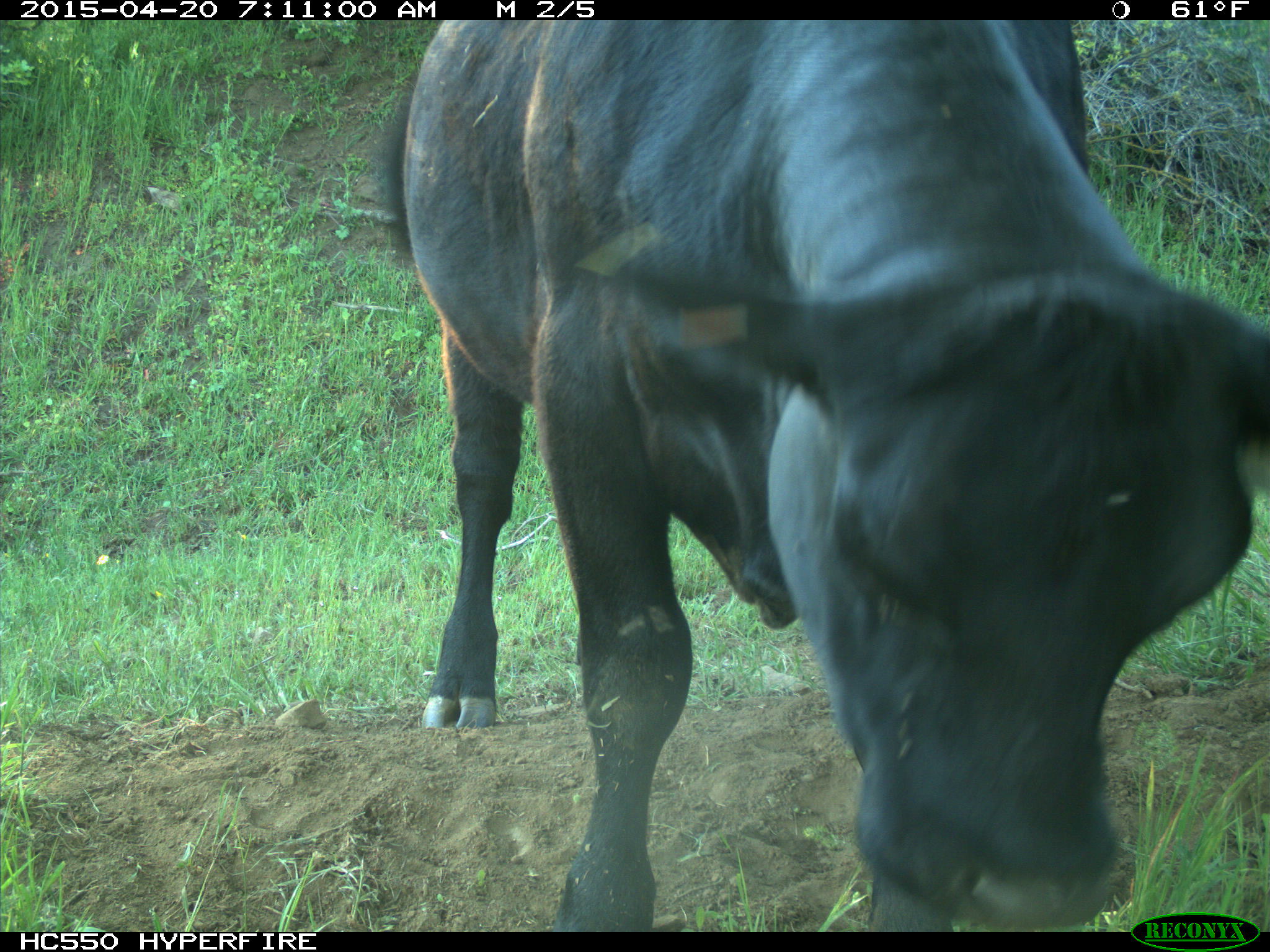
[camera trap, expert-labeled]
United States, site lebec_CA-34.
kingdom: Animalia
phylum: Chordata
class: Mammalia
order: Artiodactyla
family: Bovidae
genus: Bos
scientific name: Bos taurus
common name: domestic cow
Bos taurus (domestic cow).